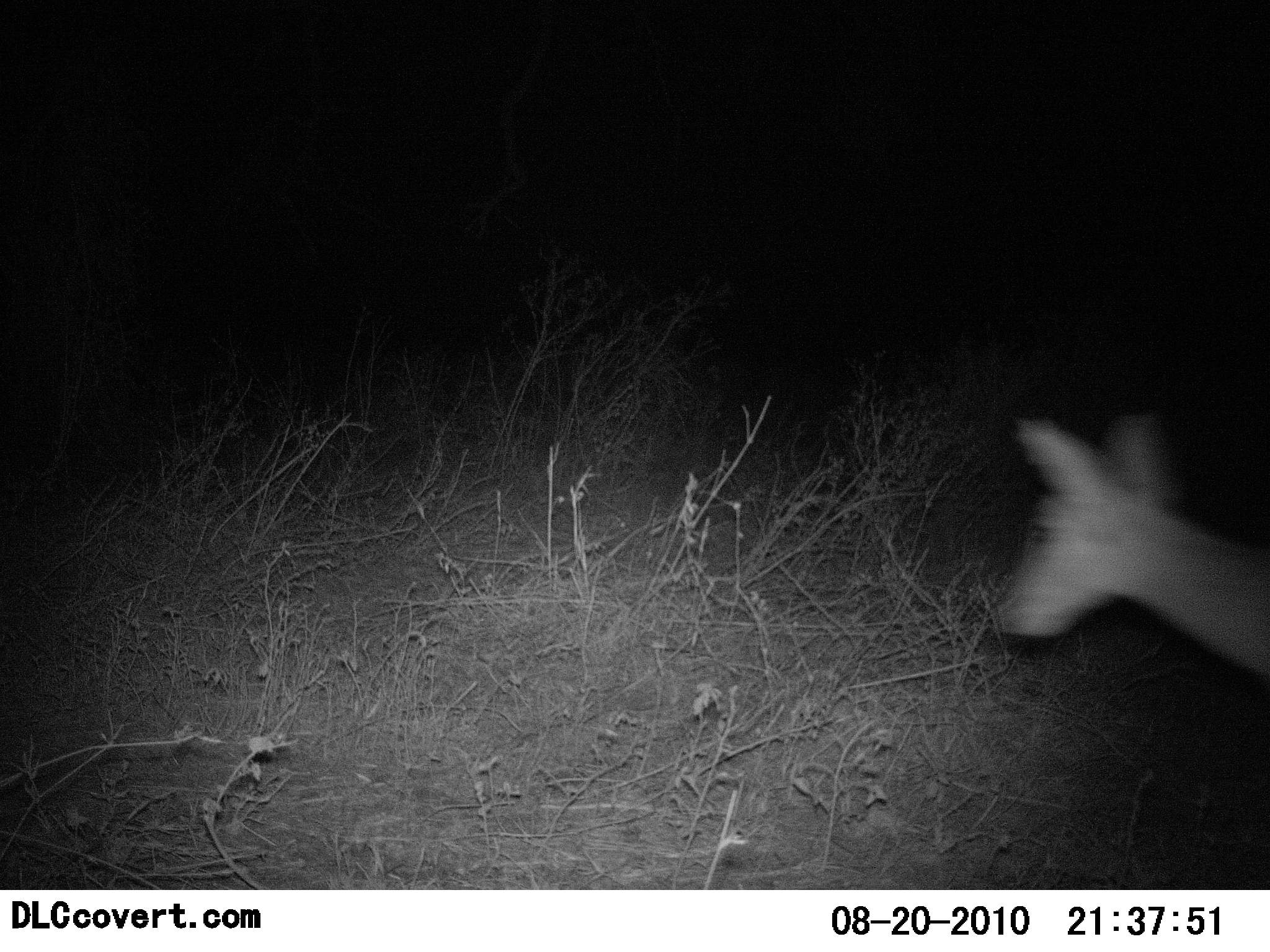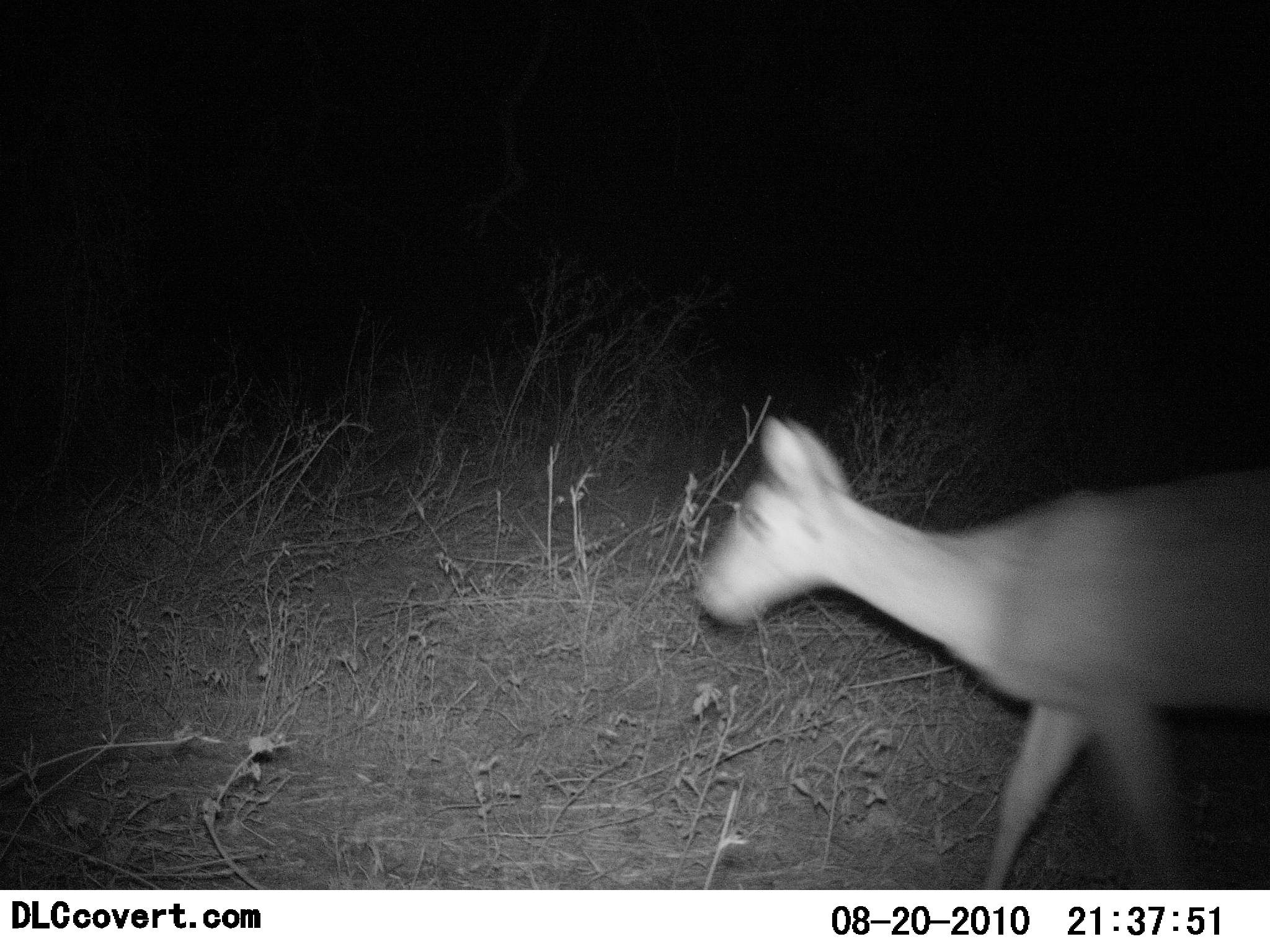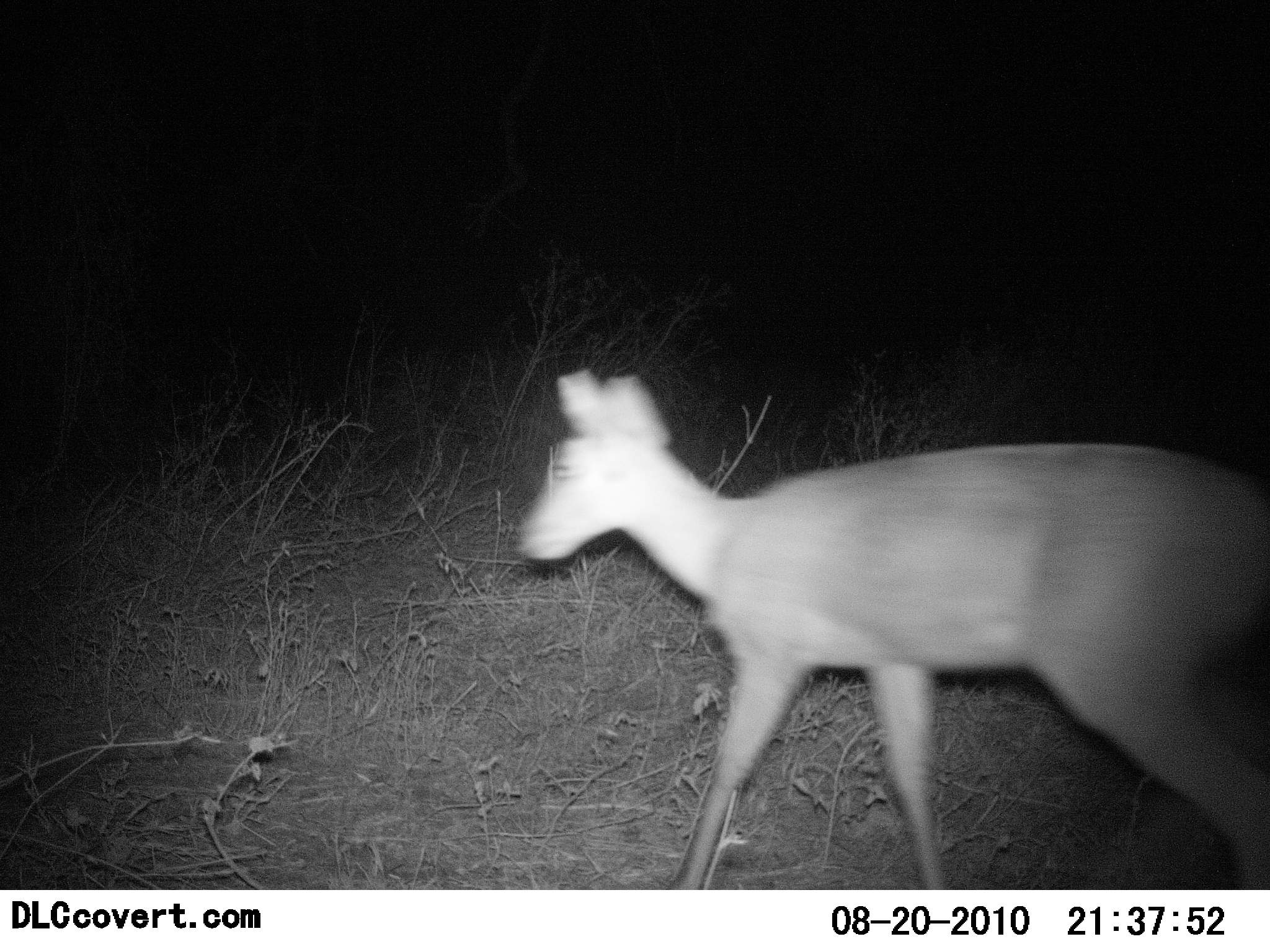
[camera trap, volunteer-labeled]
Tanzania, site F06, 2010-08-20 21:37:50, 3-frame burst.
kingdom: Animalia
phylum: Chordata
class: Mammalia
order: Artiodactyla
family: Bovidae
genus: Redunca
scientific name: Redunca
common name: reedbuck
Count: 1.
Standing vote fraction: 0%.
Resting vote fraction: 0%.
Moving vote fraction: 100%.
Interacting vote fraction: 0%.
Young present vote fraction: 0%.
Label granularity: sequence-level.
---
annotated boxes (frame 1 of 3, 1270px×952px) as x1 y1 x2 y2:
animal: 993 418 1270 679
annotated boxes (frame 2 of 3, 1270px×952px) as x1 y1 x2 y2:
animal: 694 418 1270 890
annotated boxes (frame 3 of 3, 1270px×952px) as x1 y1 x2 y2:
animal: 519 371 1270 890